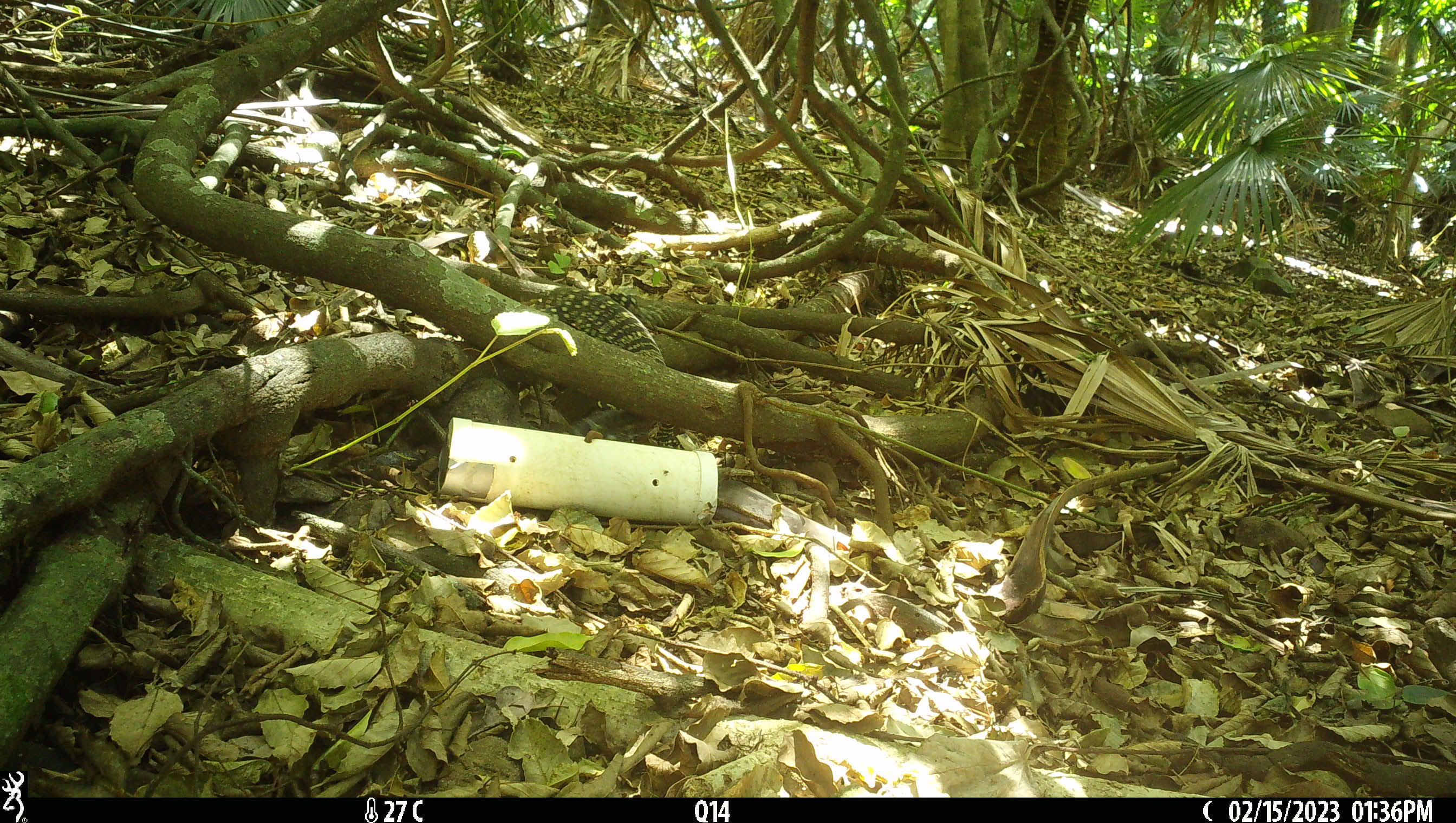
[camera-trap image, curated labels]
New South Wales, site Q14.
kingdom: Animalia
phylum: Chordata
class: Reptilia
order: Squamata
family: Varanidae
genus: Varanus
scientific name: Varanus varius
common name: lace monitor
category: goanna